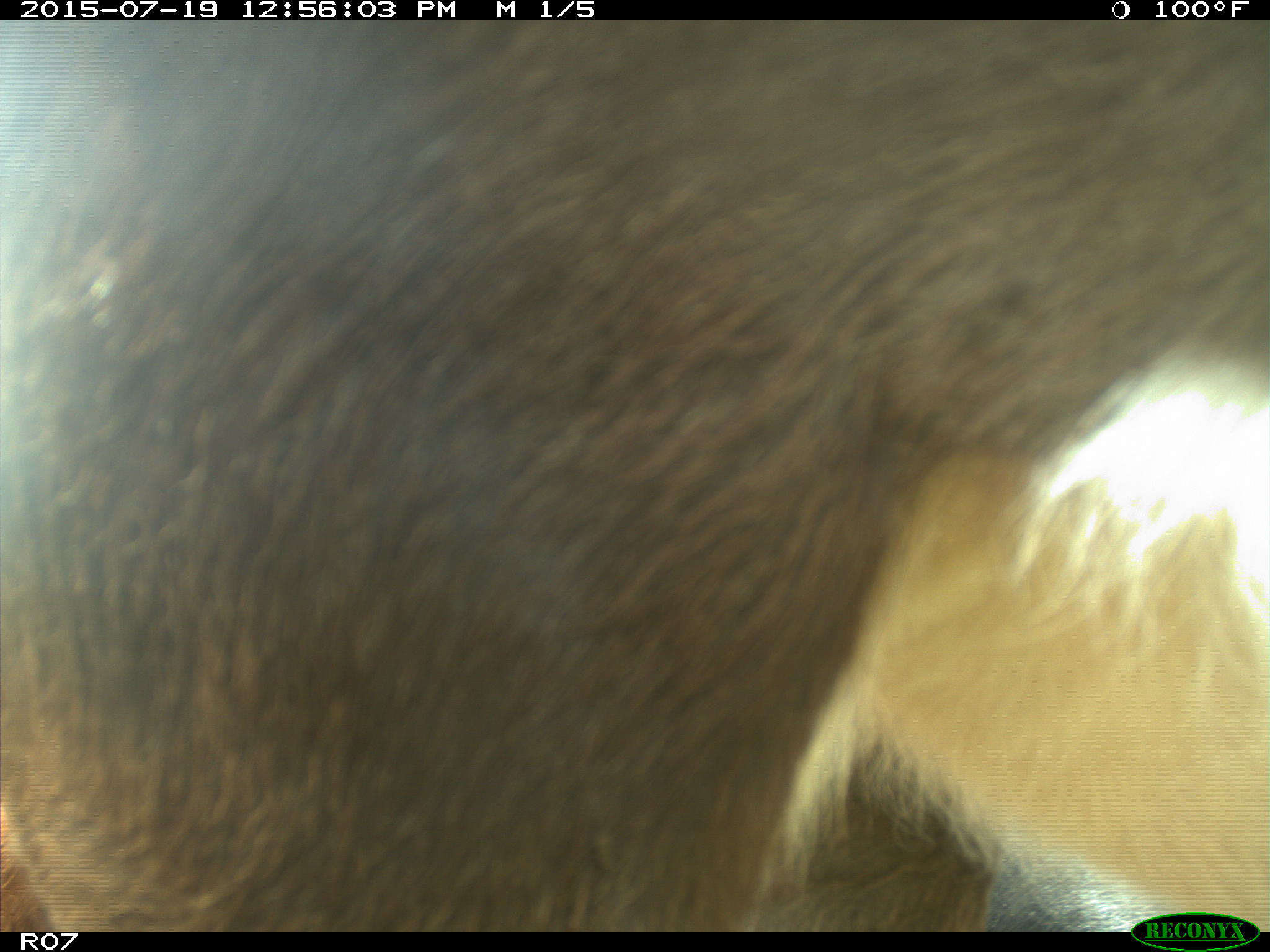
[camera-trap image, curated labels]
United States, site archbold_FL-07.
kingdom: Animalia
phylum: Chordata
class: Mammalia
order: Artiodactyla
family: Bovidae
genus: Bos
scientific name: Bos taurus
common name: domestic cow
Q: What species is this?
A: Bos taurus (domestic cow).